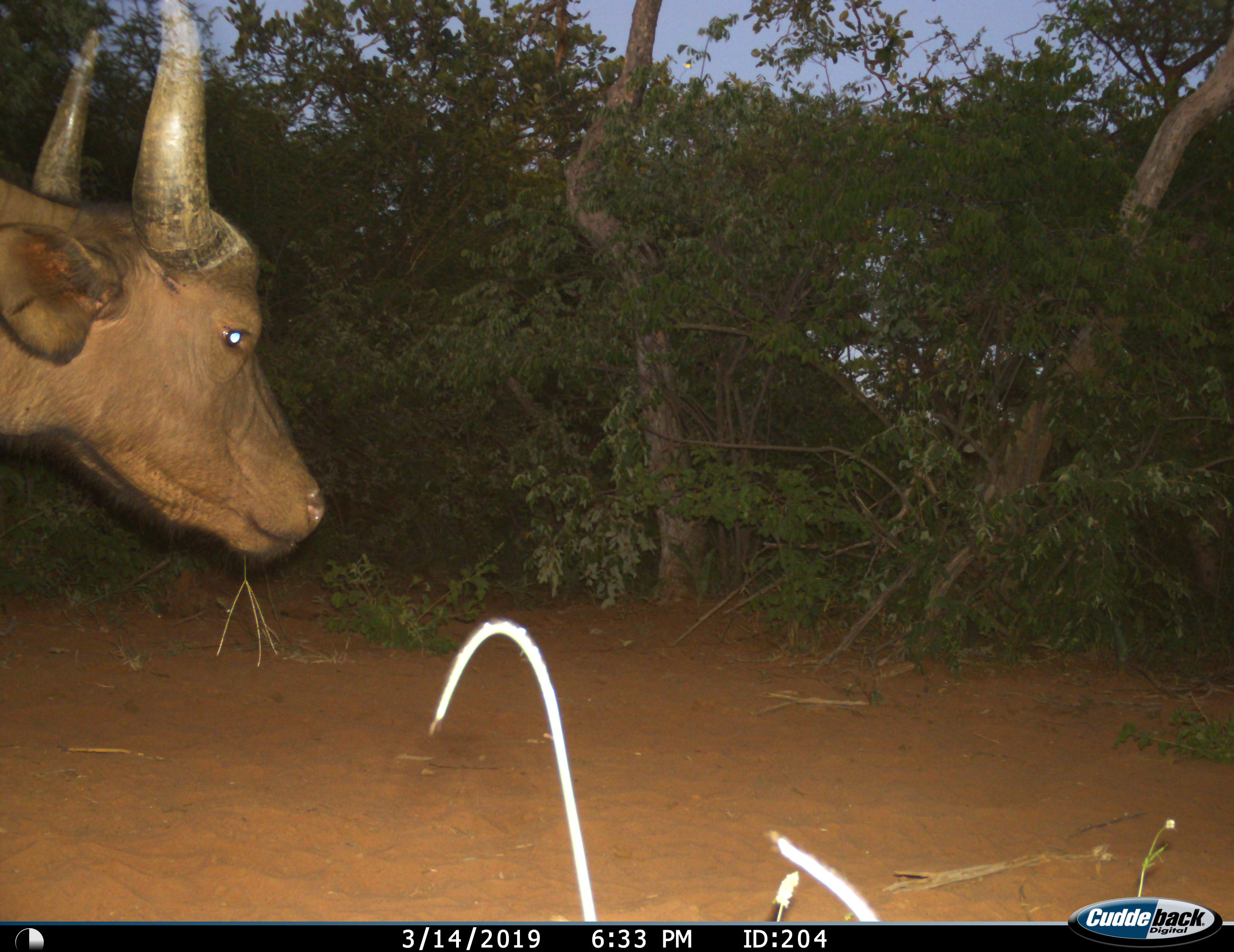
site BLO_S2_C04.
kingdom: Animalia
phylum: Chordata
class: Mammalia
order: Artiodactyla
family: Bovidae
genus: Syncerus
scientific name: Syncerus caffer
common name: african buffalo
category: buffalo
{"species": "buffalo (african buffalo) (Syncerus caffer)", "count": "1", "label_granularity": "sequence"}